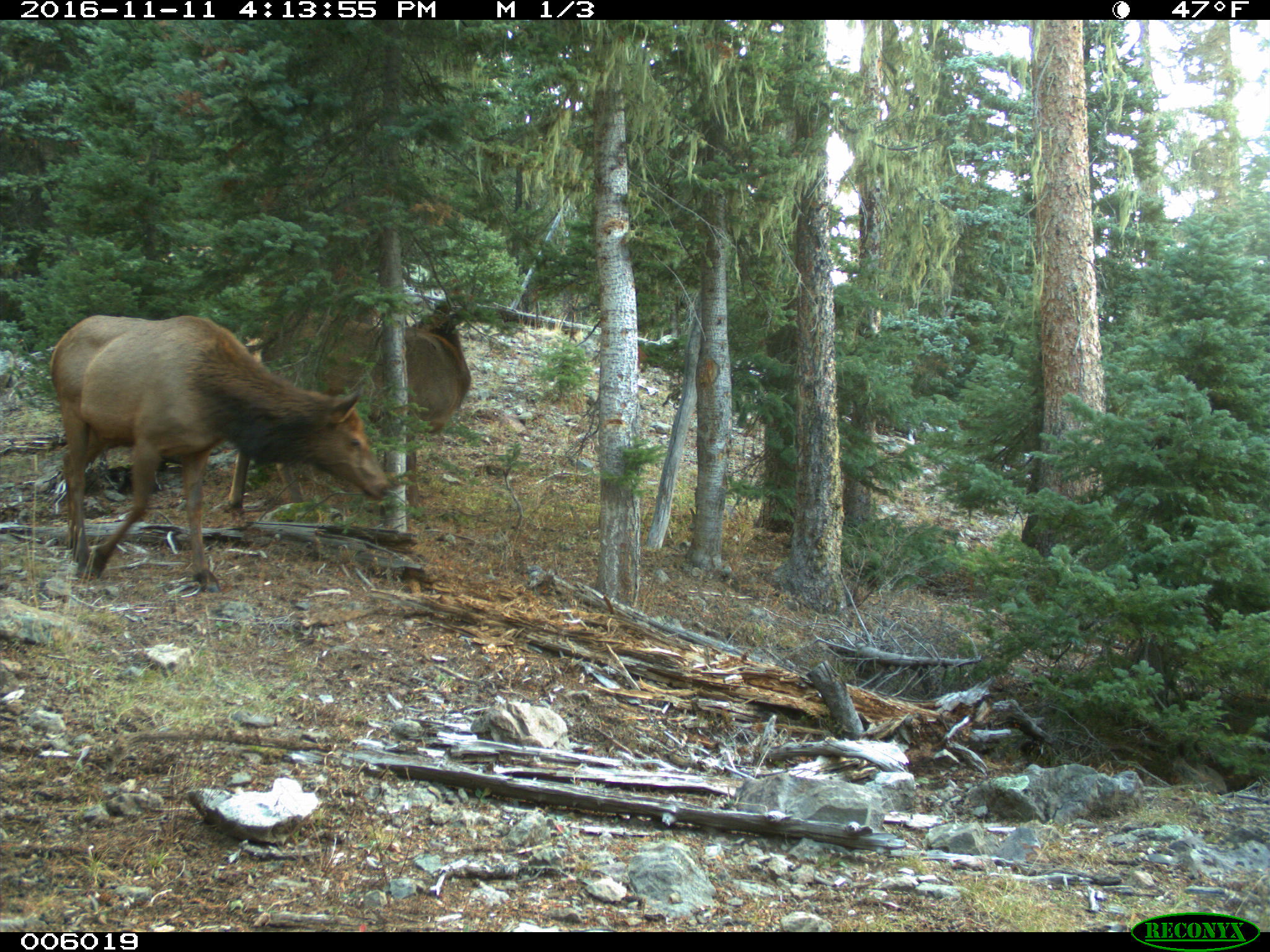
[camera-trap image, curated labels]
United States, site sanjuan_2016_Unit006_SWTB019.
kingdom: Animalia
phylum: Chordata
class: Mammalia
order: Artiodactyla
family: Cervidae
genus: Cervus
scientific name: Cervus elaphus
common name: red deer